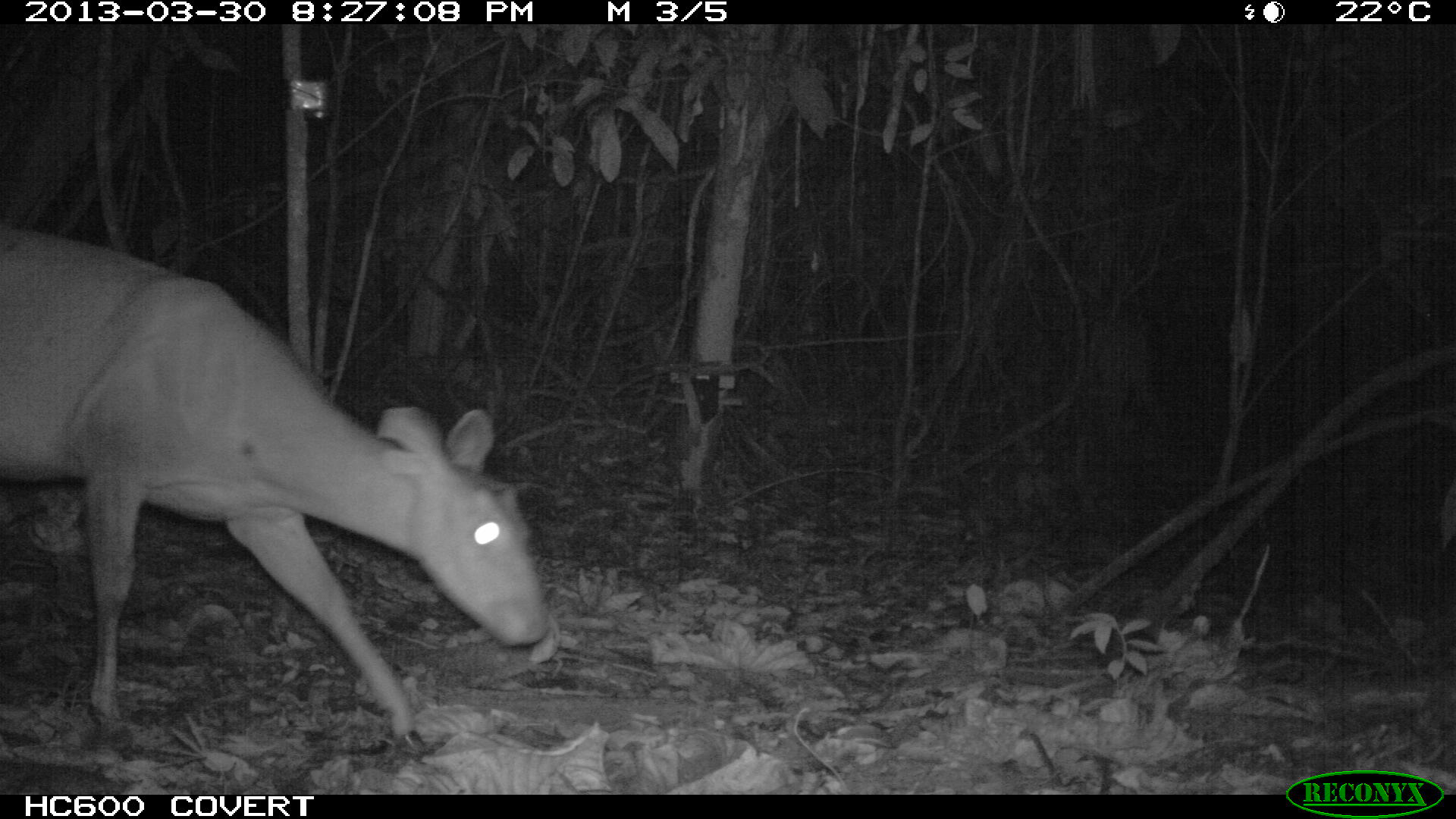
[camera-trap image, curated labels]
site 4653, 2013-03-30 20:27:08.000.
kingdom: Animalia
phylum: Chordata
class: Mammalia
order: Artiodactyla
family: Cervidae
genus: Mazama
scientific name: Mazama americana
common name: red brocket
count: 1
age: adult